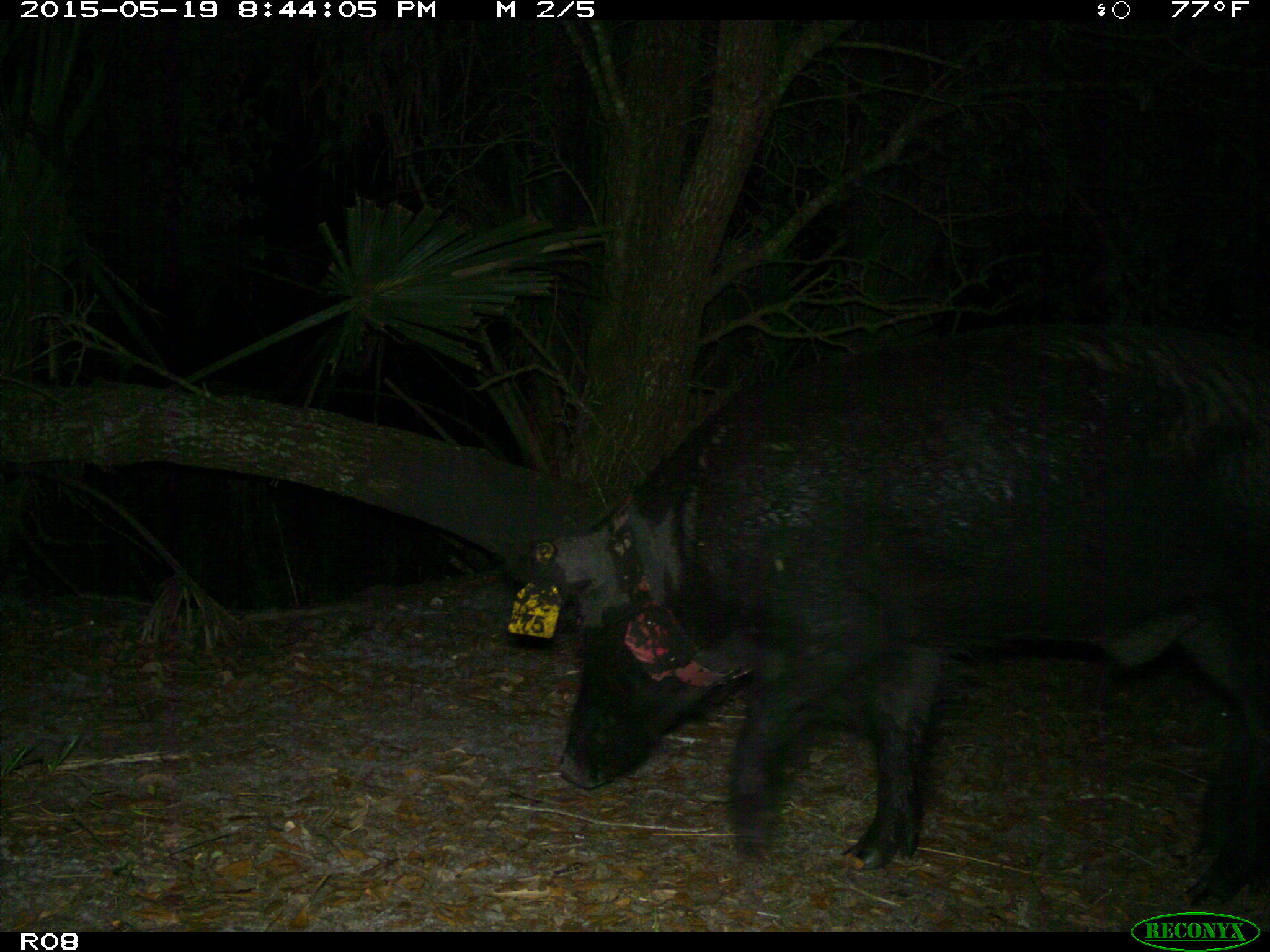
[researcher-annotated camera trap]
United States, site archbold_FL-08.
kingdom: Animalia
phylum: Chordata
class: Mammalia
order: Artiodactyla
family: Suidae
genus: Sus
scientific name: Sus scrofa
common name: wild boar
Sus scrofa (wild boar).